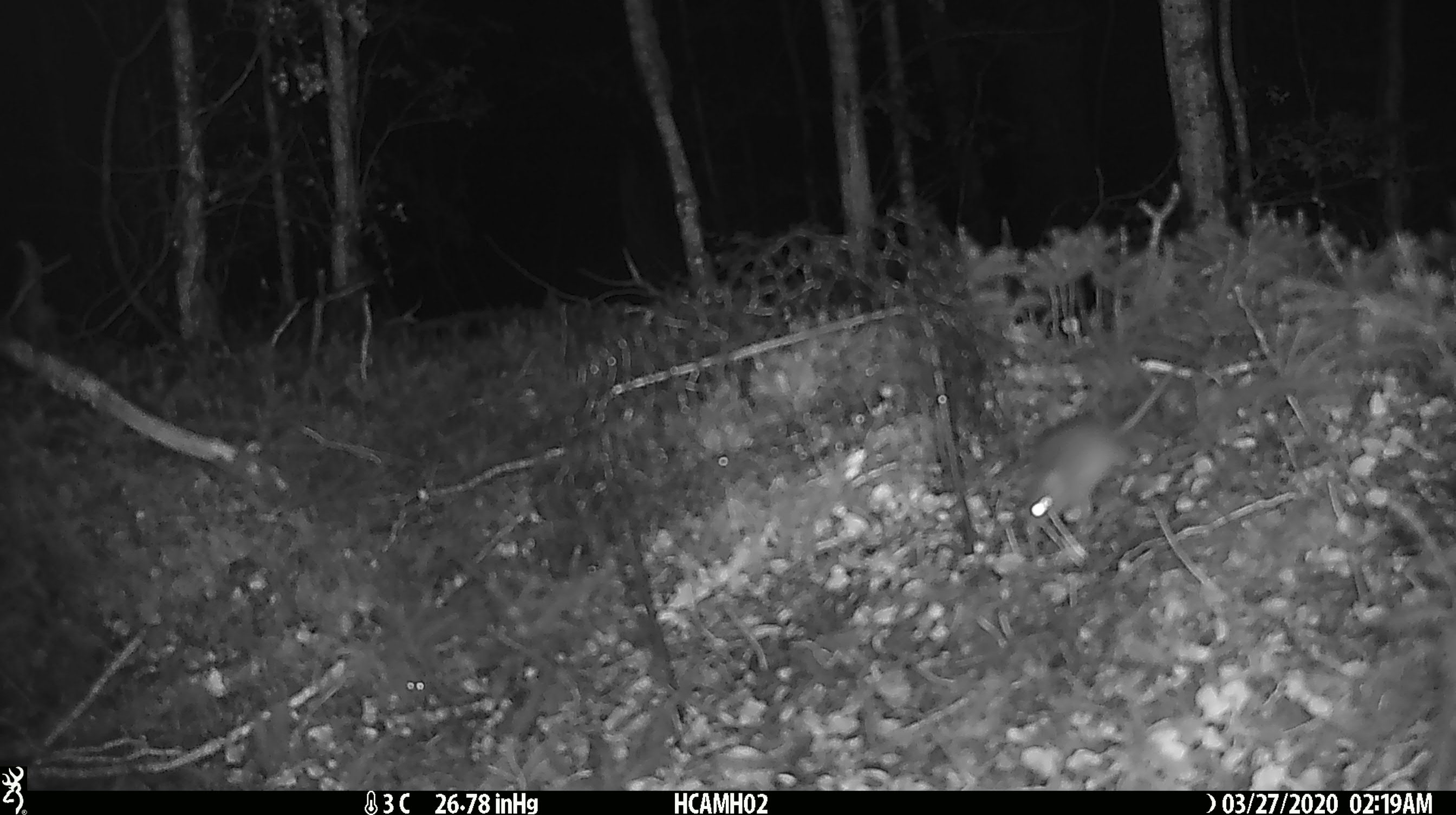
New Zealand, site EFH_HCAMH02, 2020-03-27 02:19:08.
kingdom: Animalia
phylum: Chordata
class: Mammalia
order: Rodentia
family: Muridae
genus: Mus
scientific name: Mus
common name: mouse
Mouse (Mus).